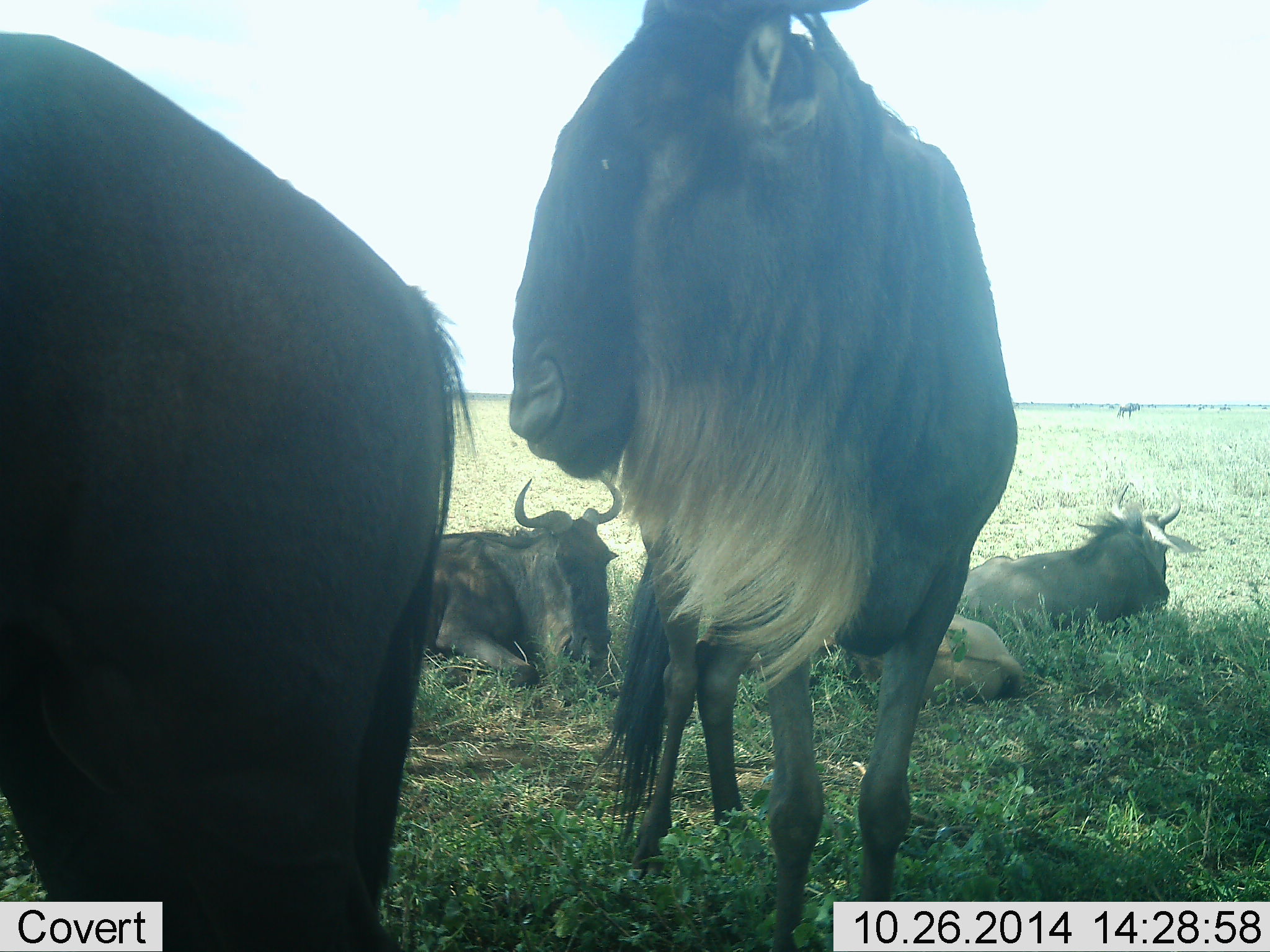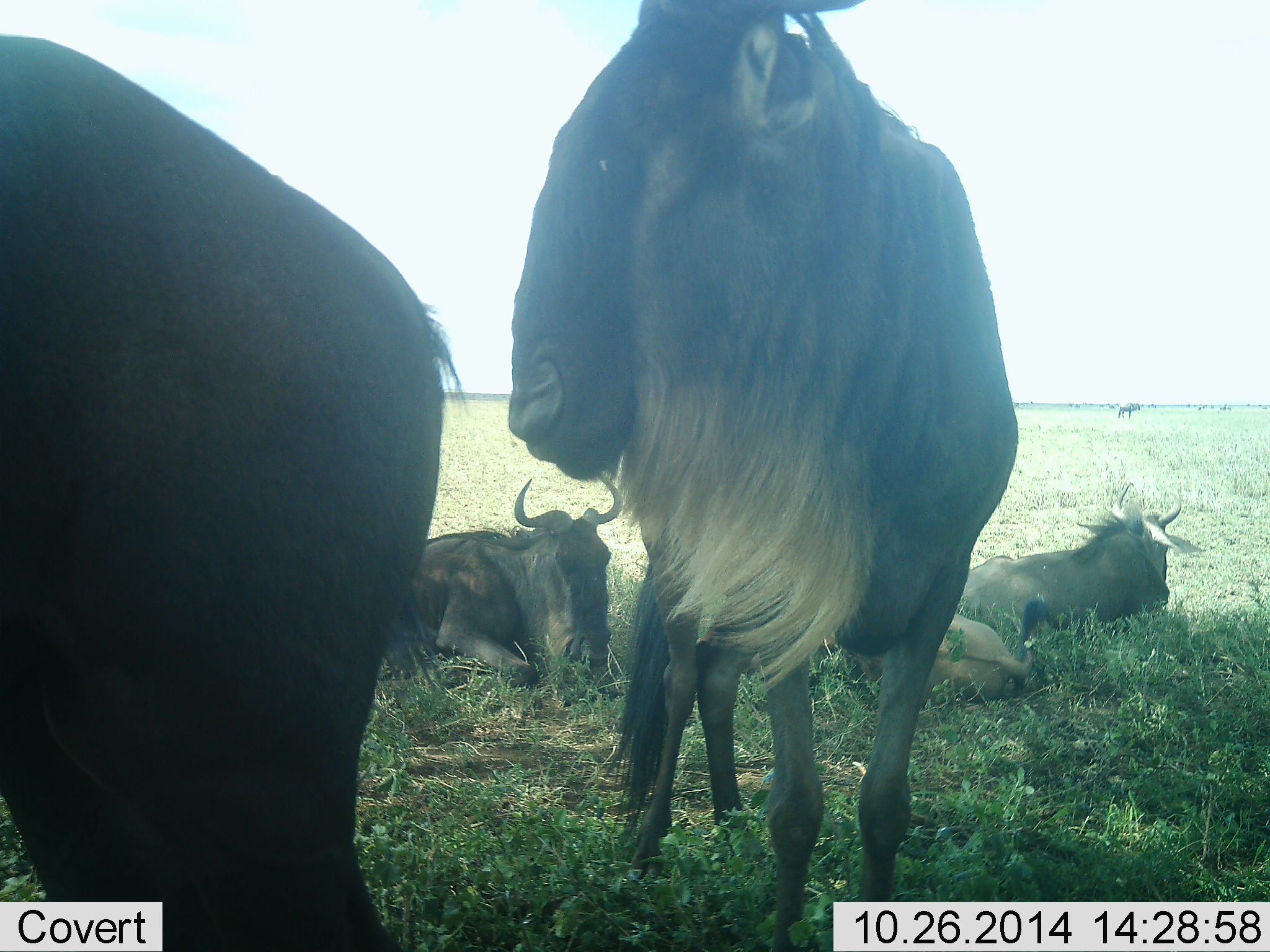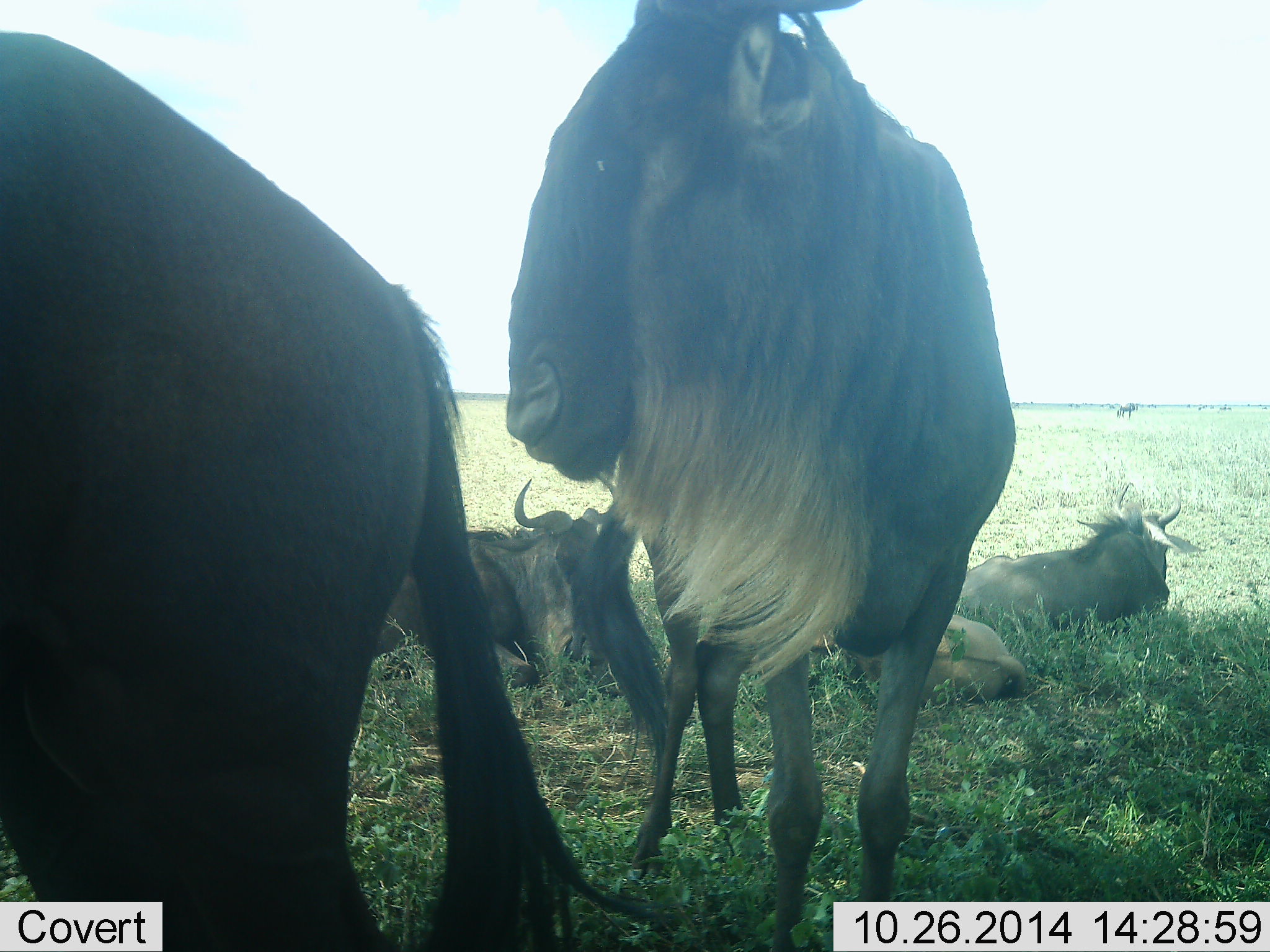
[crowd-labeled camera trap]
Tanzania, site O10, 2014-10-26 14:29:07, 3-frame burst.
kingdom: Animalia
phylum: Chordata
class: Mammalia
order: Artiodactyla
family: Bovidae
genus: Connochaetes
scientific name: Connochaetes taurinus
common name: blue wildebeest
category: wildebeest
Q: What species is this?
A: Wildebeest (blue wildebeest) (Connochaetes taurinus).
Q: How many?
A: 5.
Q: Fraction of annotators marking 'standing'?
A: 70%.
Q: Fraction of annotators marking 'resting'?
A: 100%.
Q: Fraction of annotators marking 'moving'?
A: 0%.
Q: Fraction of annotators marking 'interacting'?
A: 0%.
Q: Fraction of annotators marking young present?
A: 20%.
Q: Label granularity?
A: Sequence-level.